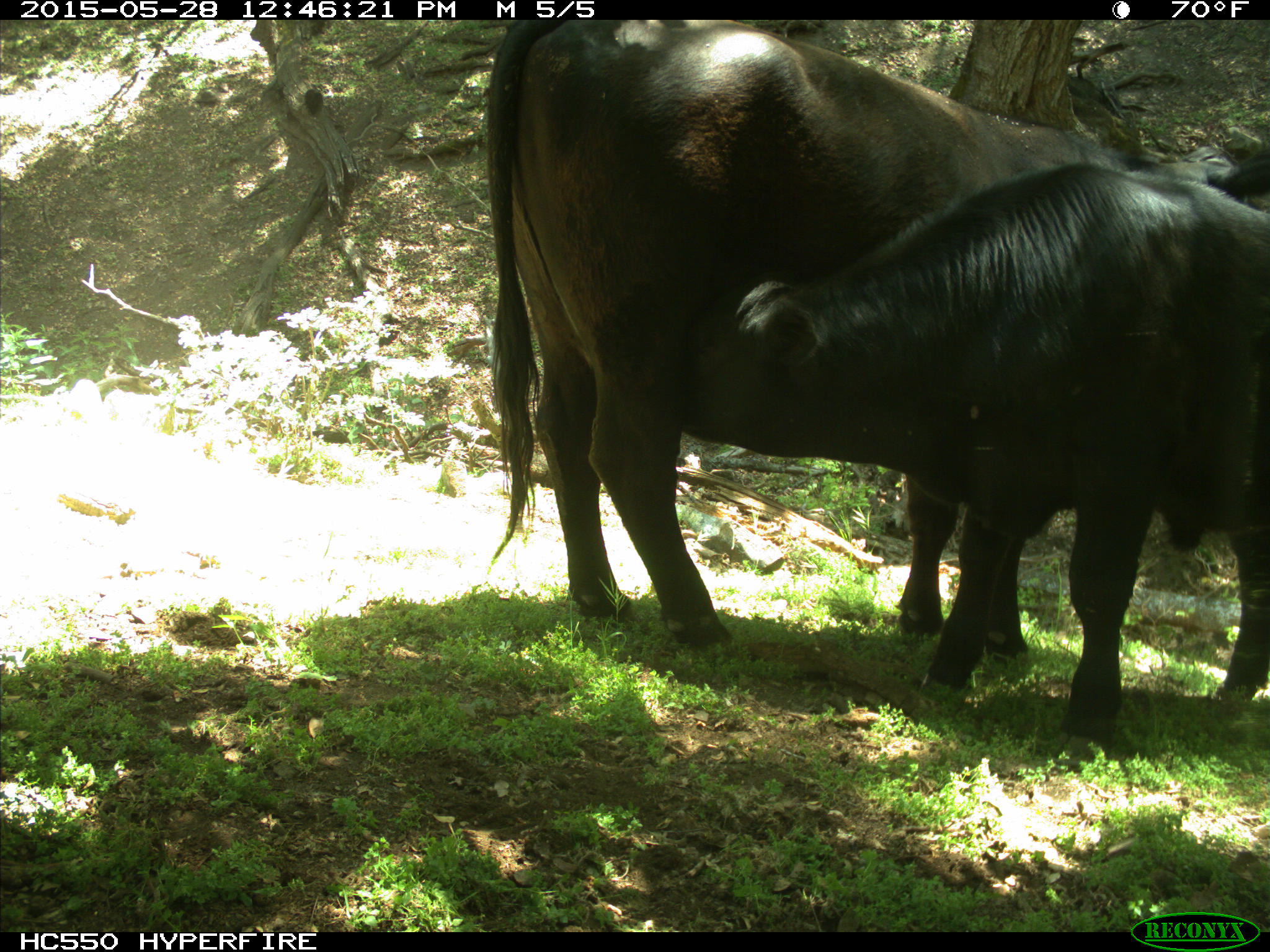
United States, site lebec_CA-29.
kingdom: Animalia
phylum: Chordata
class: Mammalia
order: Artiodactyla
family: Bovidae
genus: Bos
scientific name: Bos taurus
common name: domestic cow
Bos taurus (domestic cow).